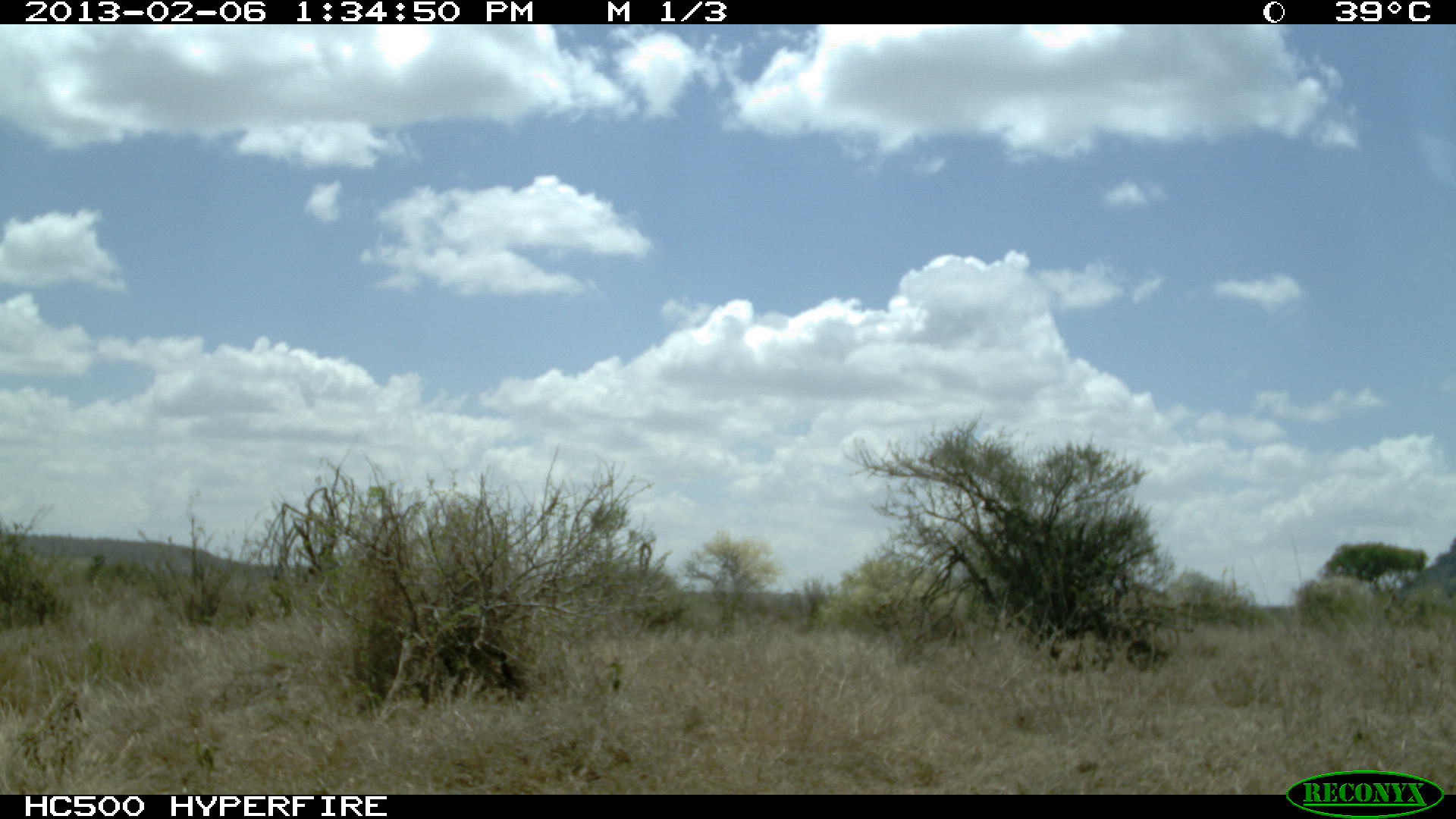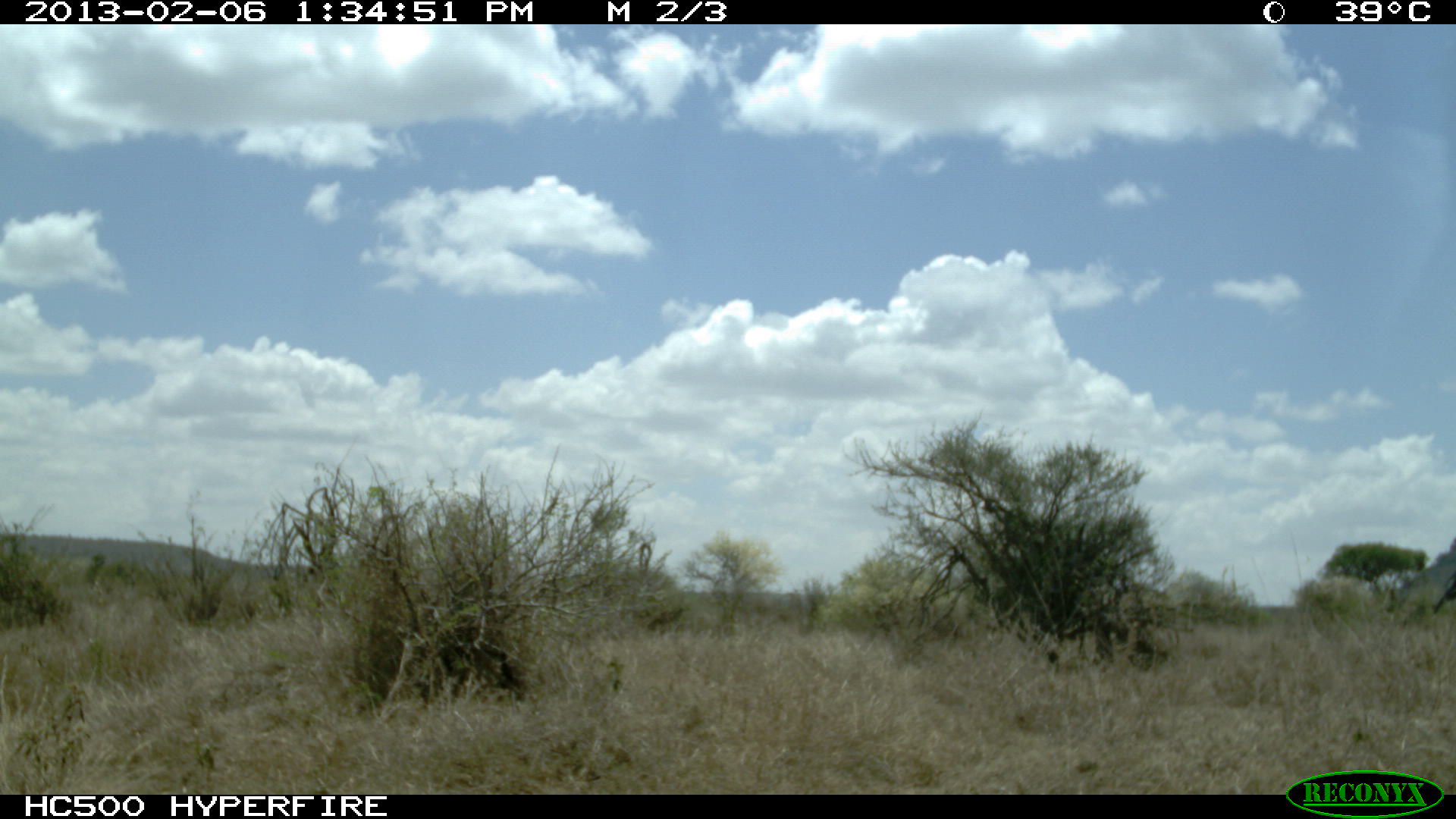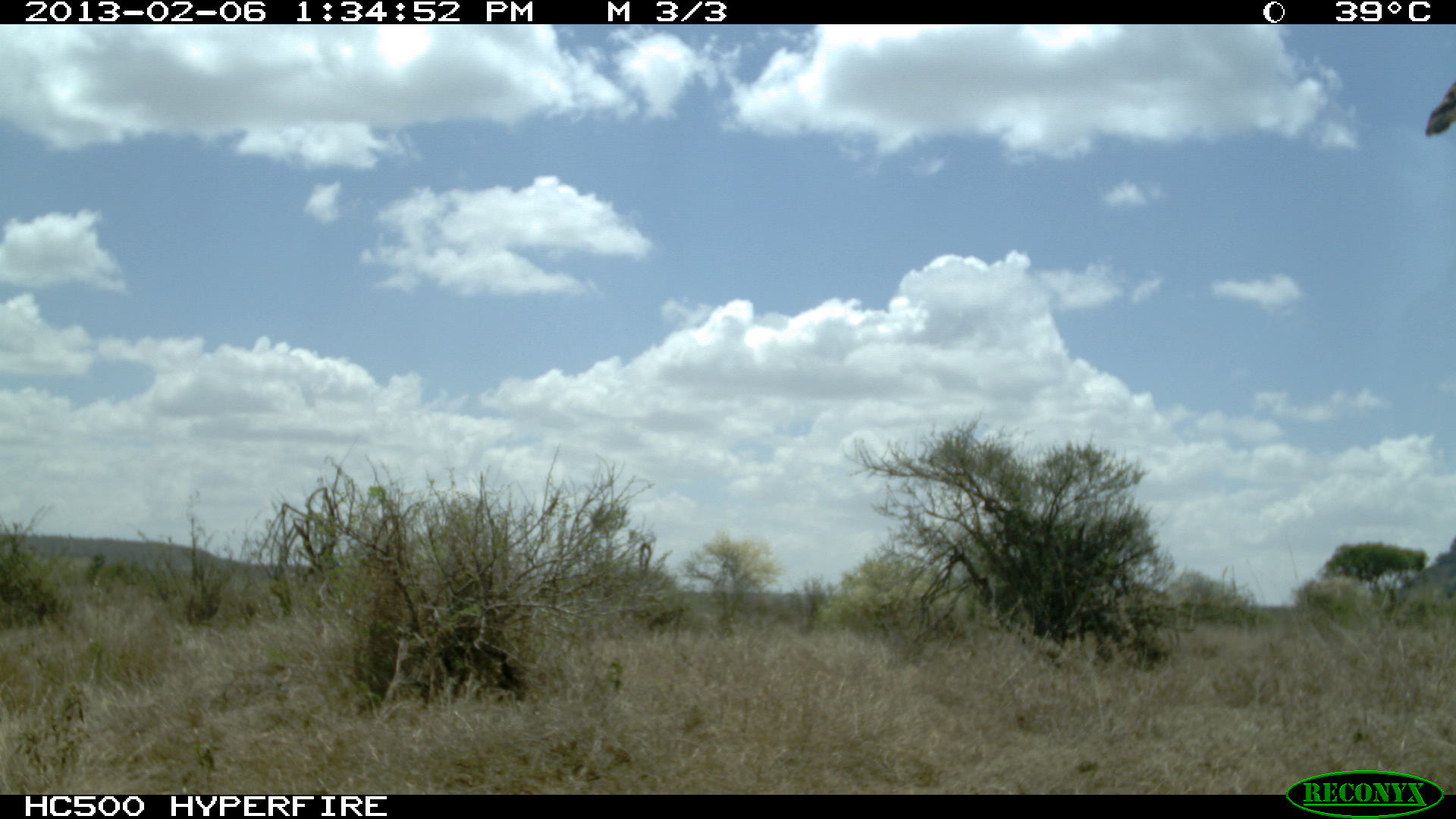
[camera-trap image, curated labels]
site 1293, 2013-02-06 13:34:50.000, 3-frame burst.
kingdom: Animalia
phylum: Chordata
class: Mammalia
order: Artiodactyla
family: Giraffidae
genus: Giraffa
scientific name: Giraffa camelopardalis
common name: giraffe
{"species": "Giraffa camelopardalis (giraffe)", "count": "1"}